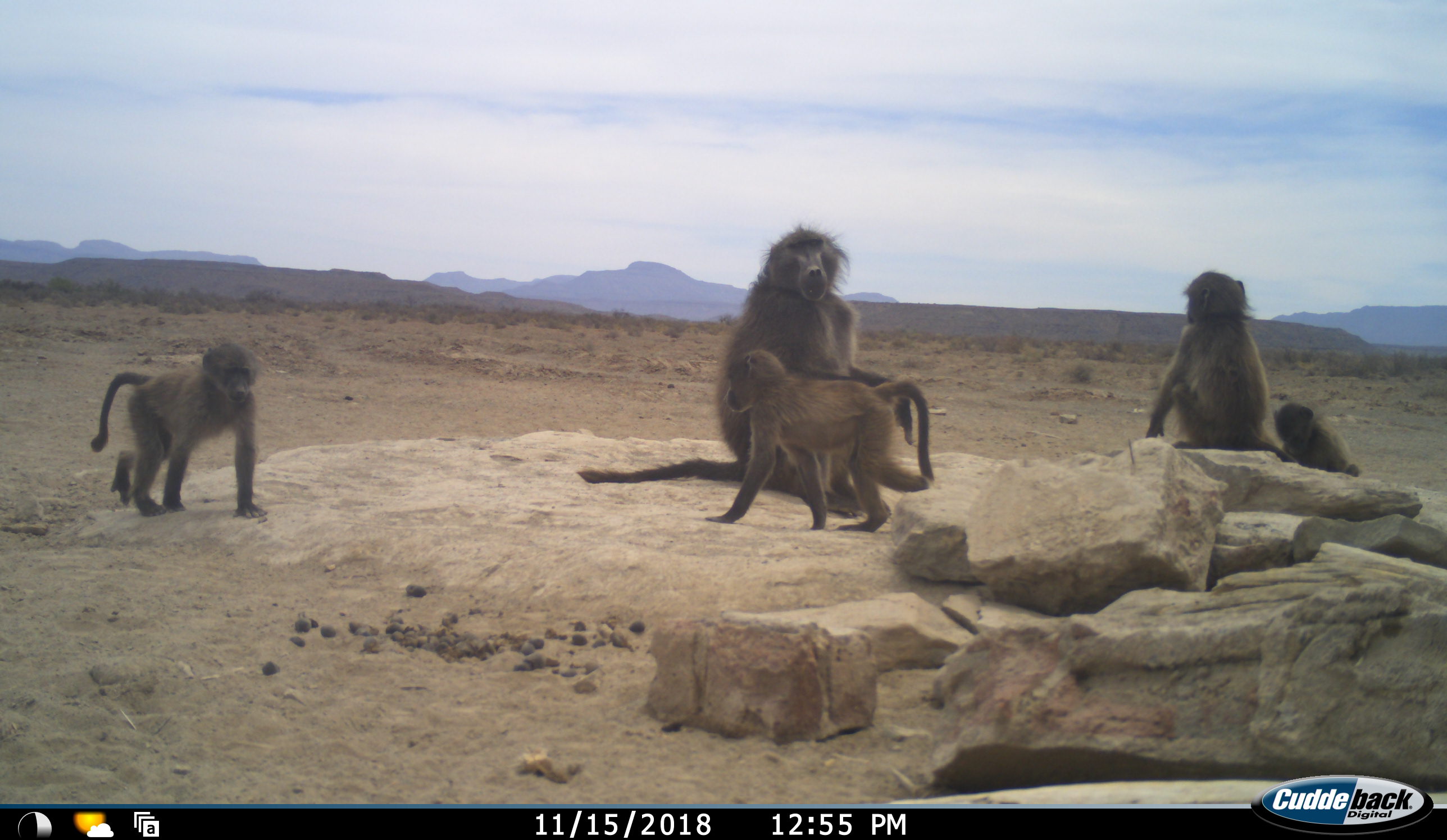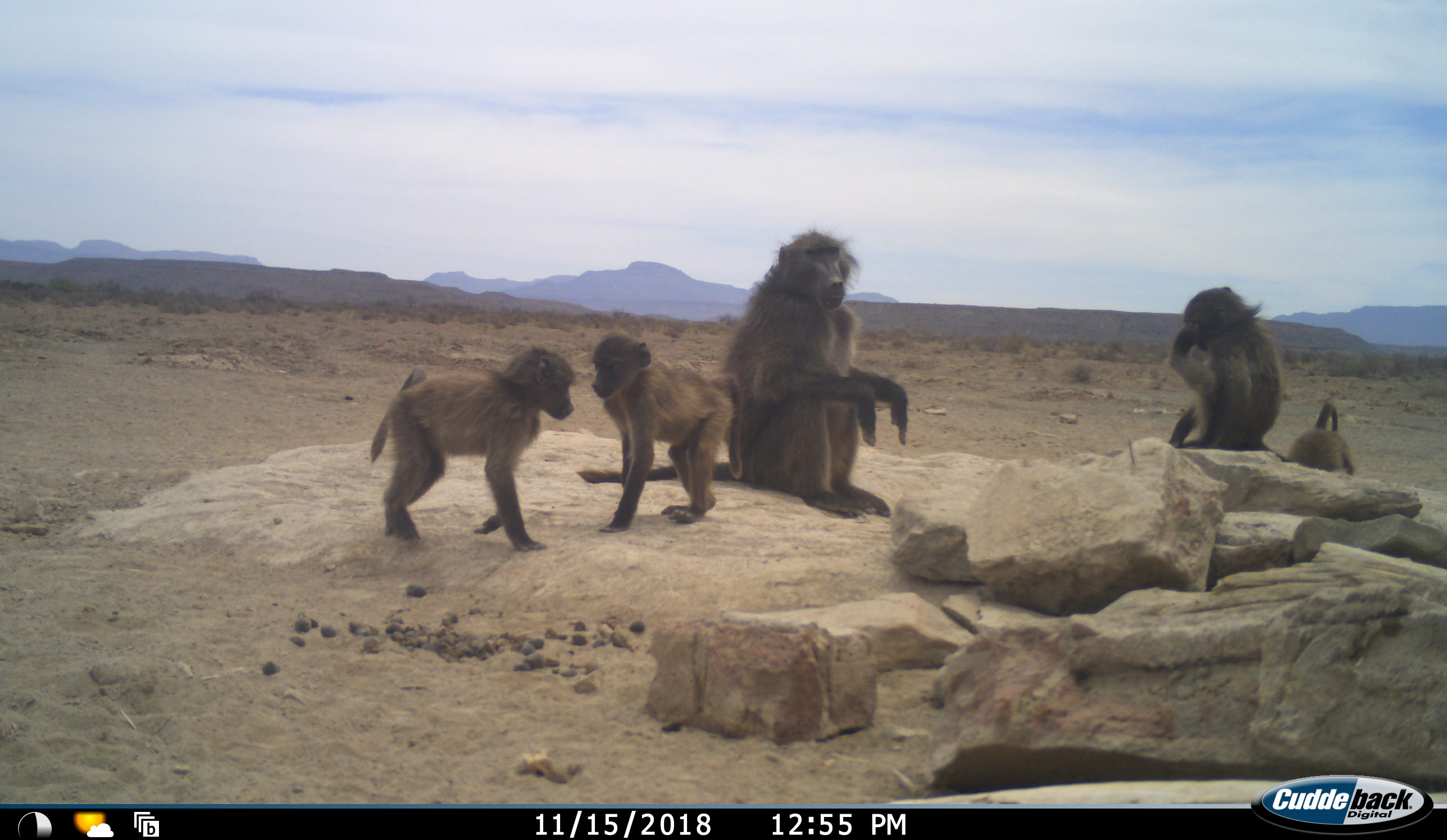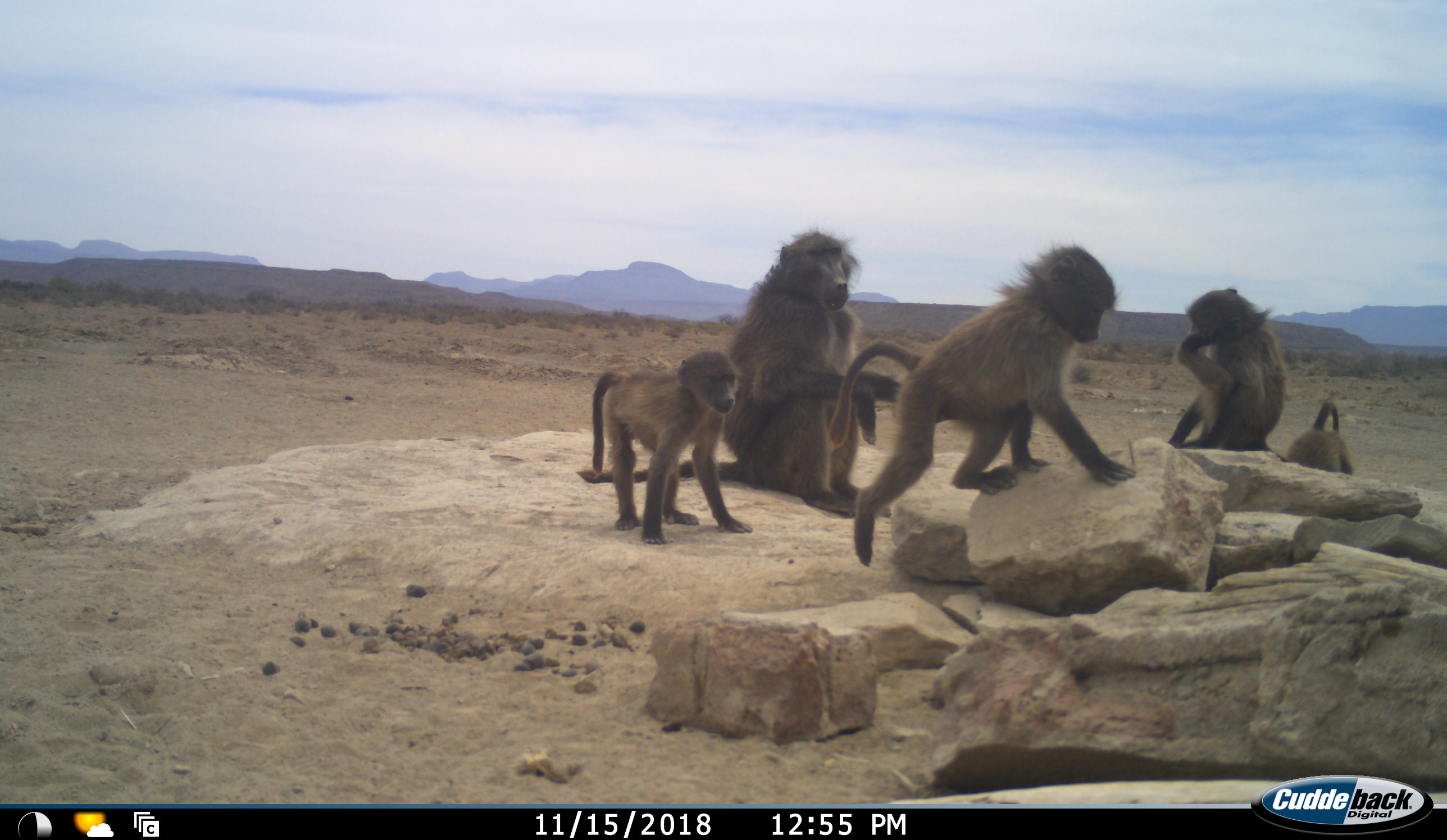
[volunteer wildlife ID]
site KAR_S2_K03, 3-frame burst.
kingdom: Animalia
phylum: Chordata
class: Mammalia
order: Primates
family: Cercopithecidae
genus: Papio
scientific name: Papio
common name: baboon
Baboon (Papio), count 5. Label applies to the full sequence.